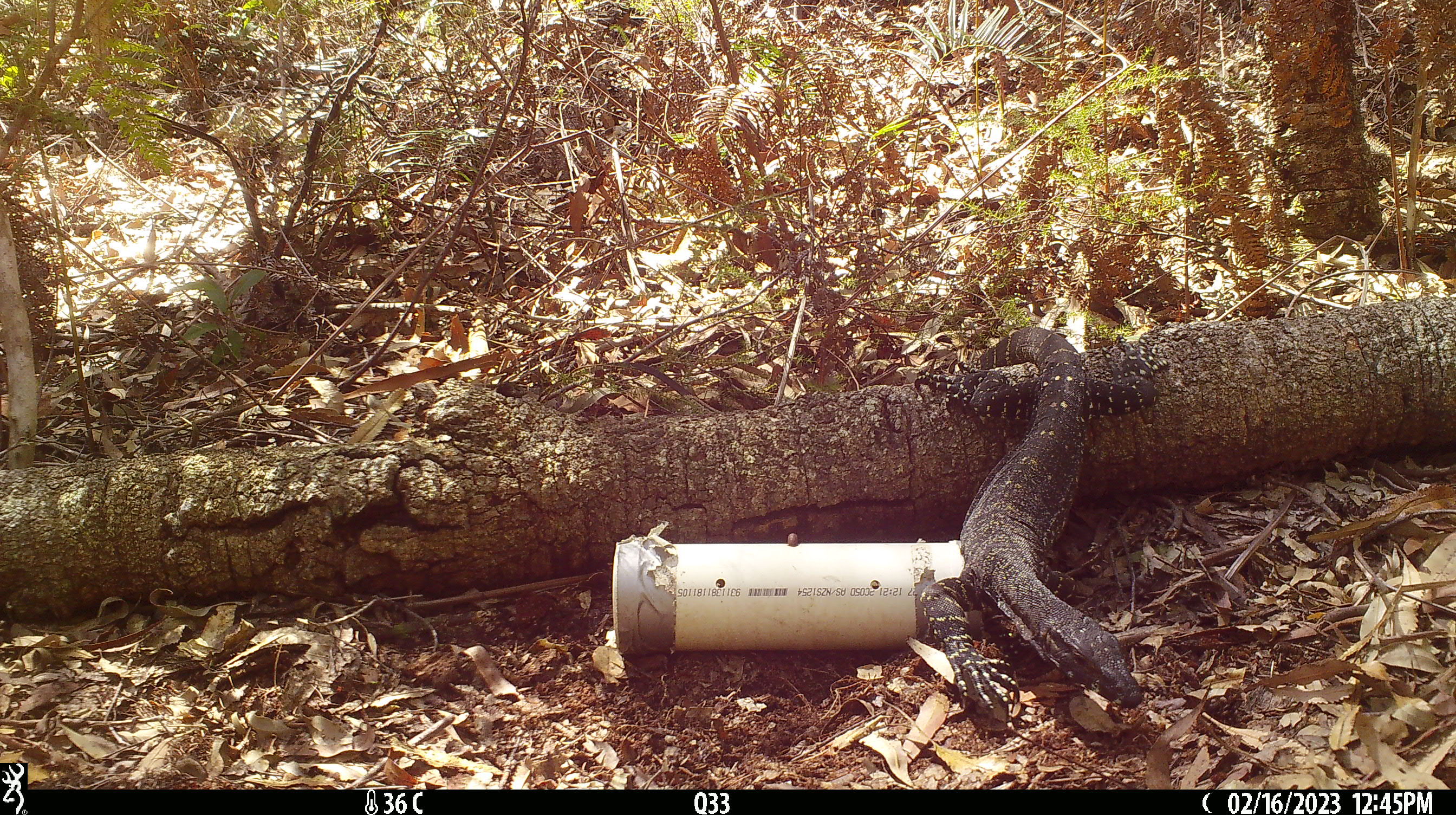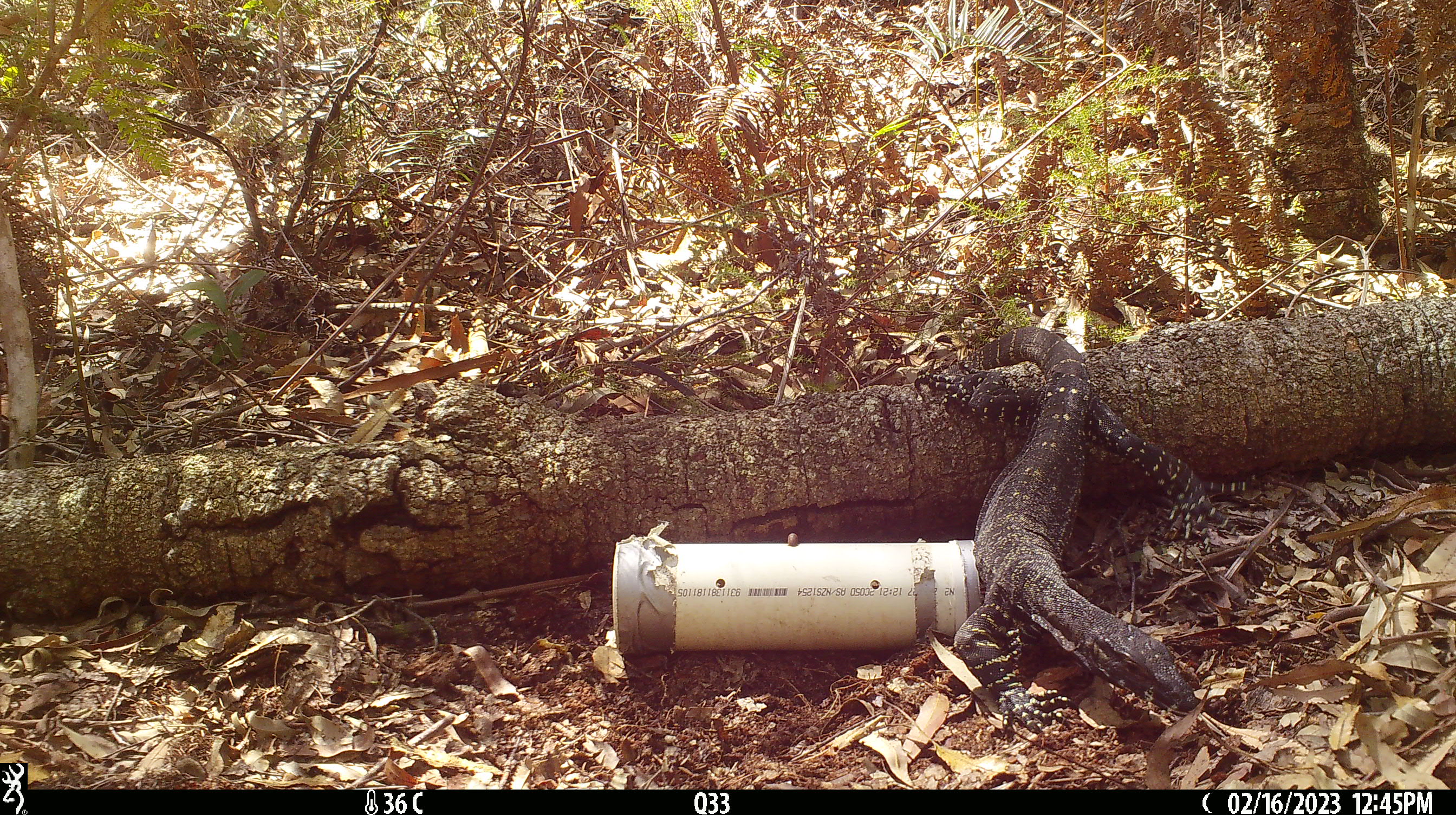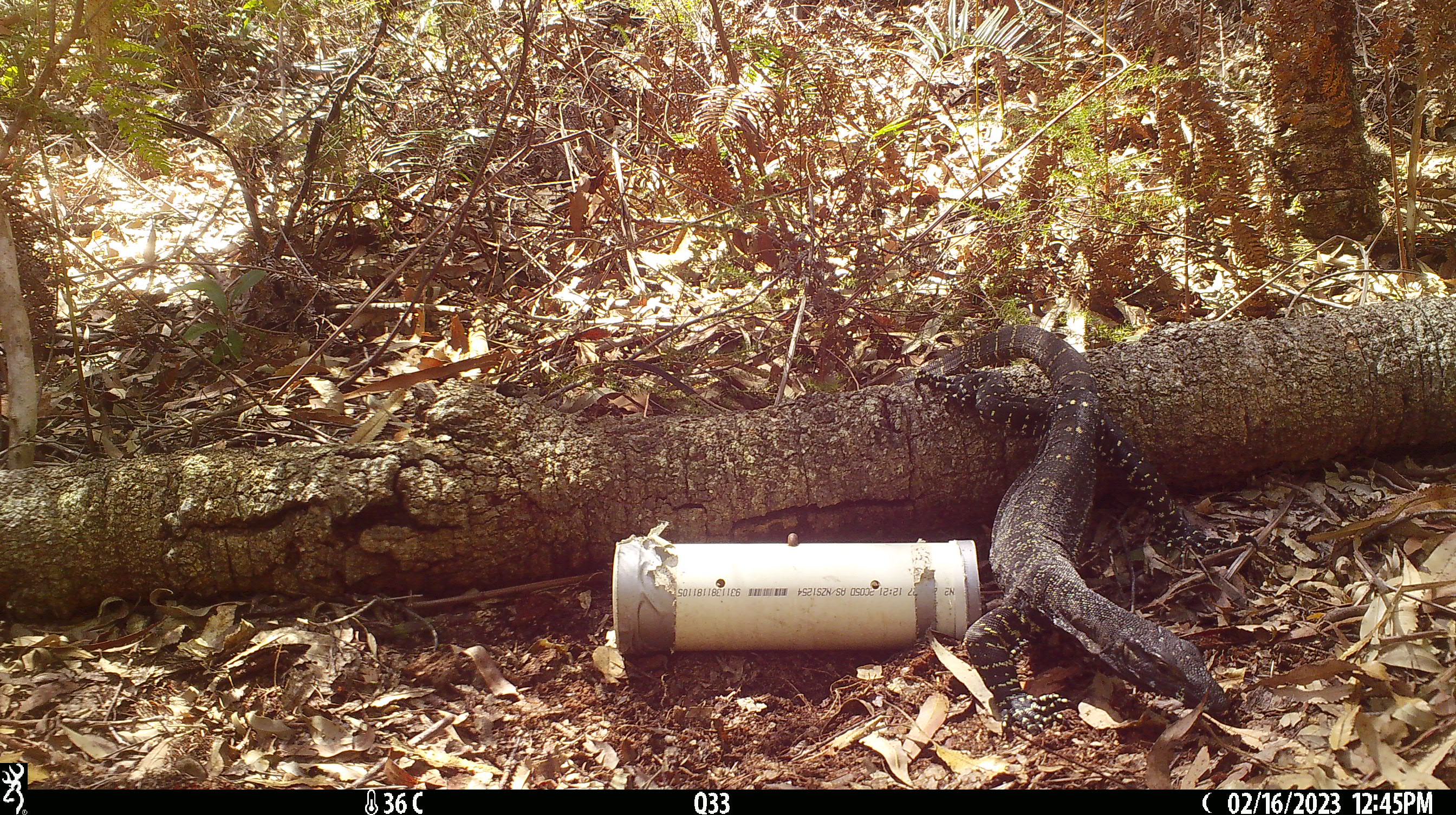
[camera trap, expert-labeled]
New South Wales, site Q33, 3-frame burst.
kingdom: Animalia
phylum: Chordata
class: Reptilia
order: Squamata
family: Varanidae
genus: Varanus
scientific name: Varanus varius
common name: lace monitor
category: goanna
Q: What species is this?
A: Goanna (lace monitor) (Varanus varius).